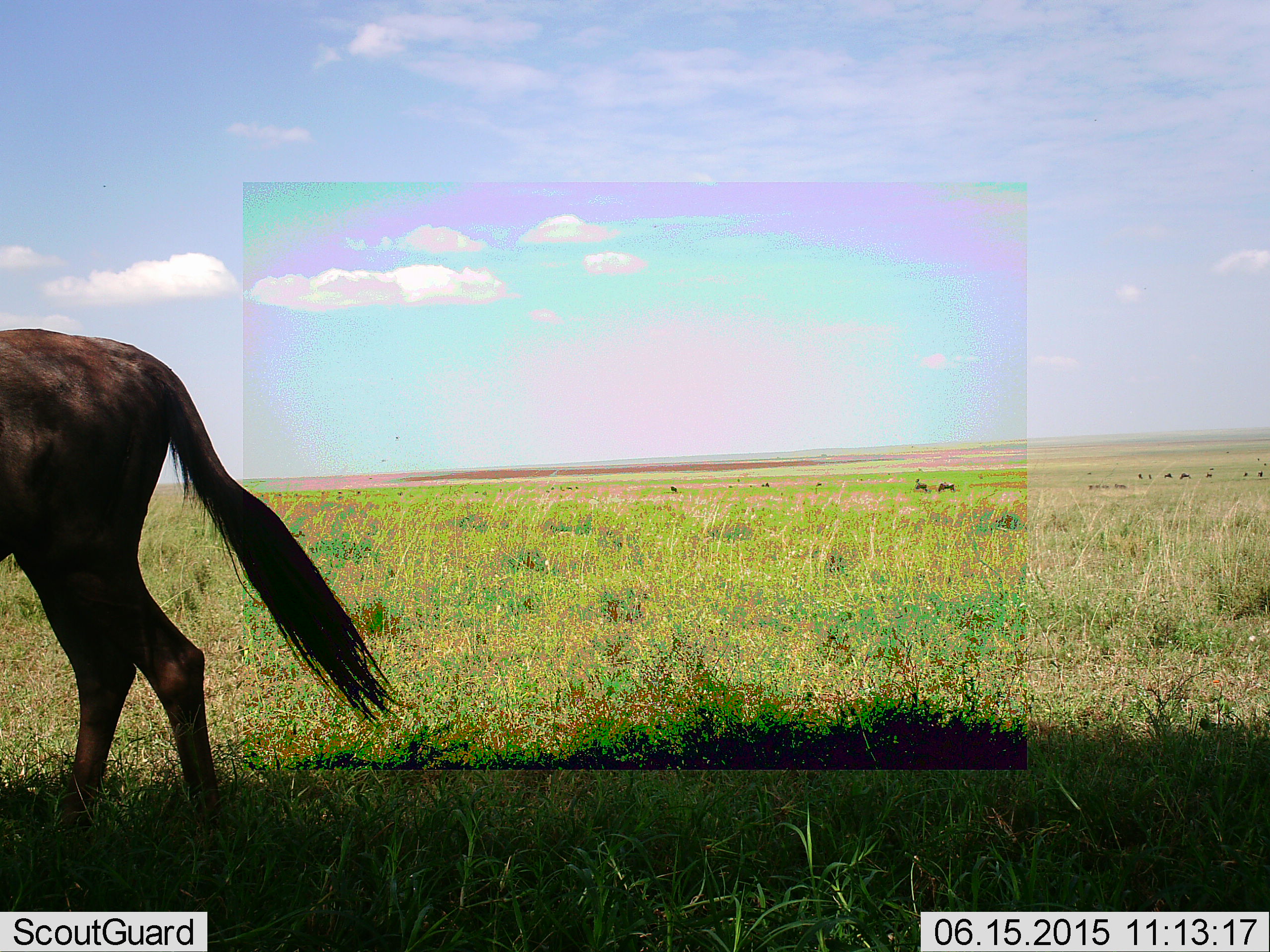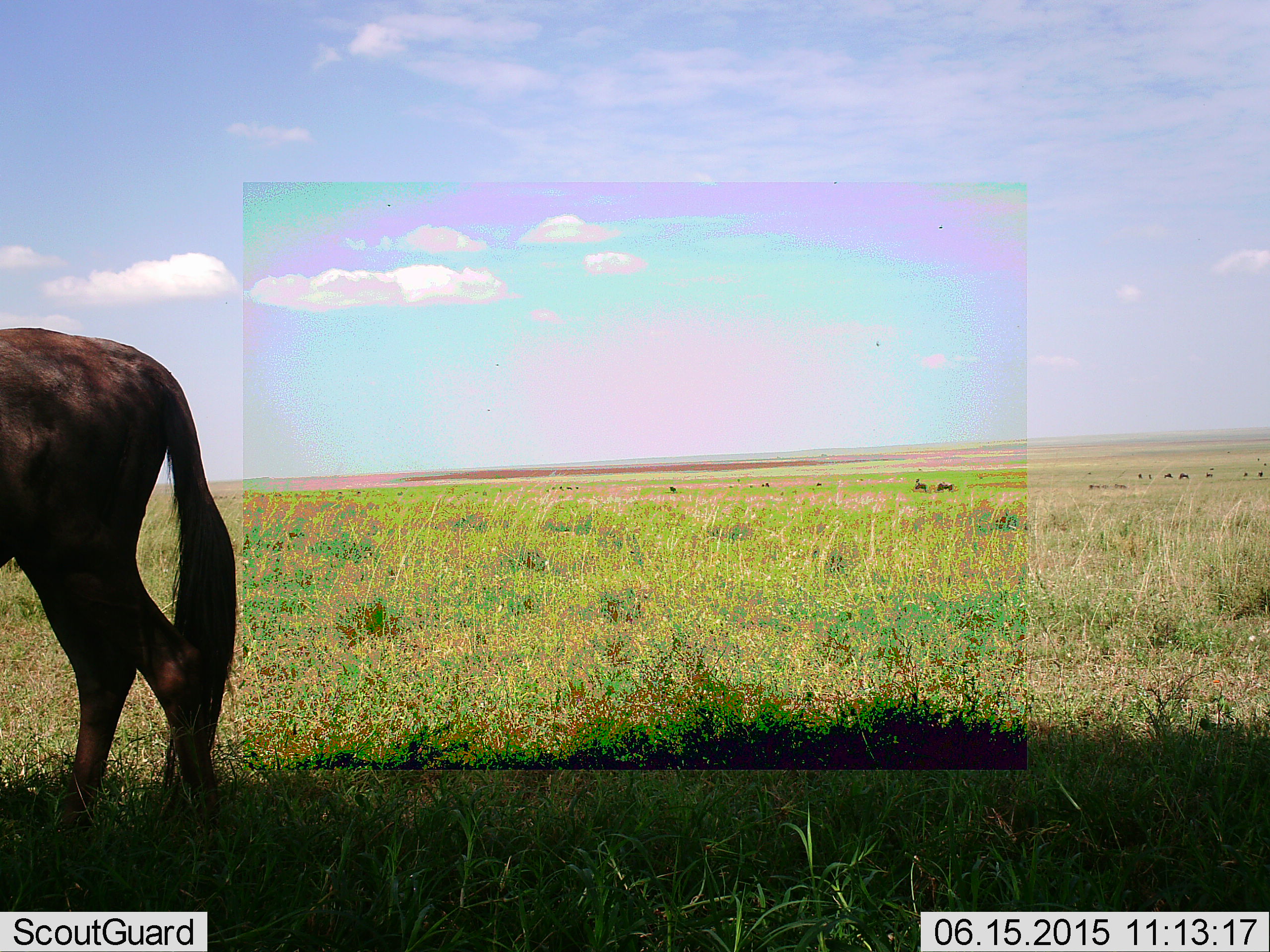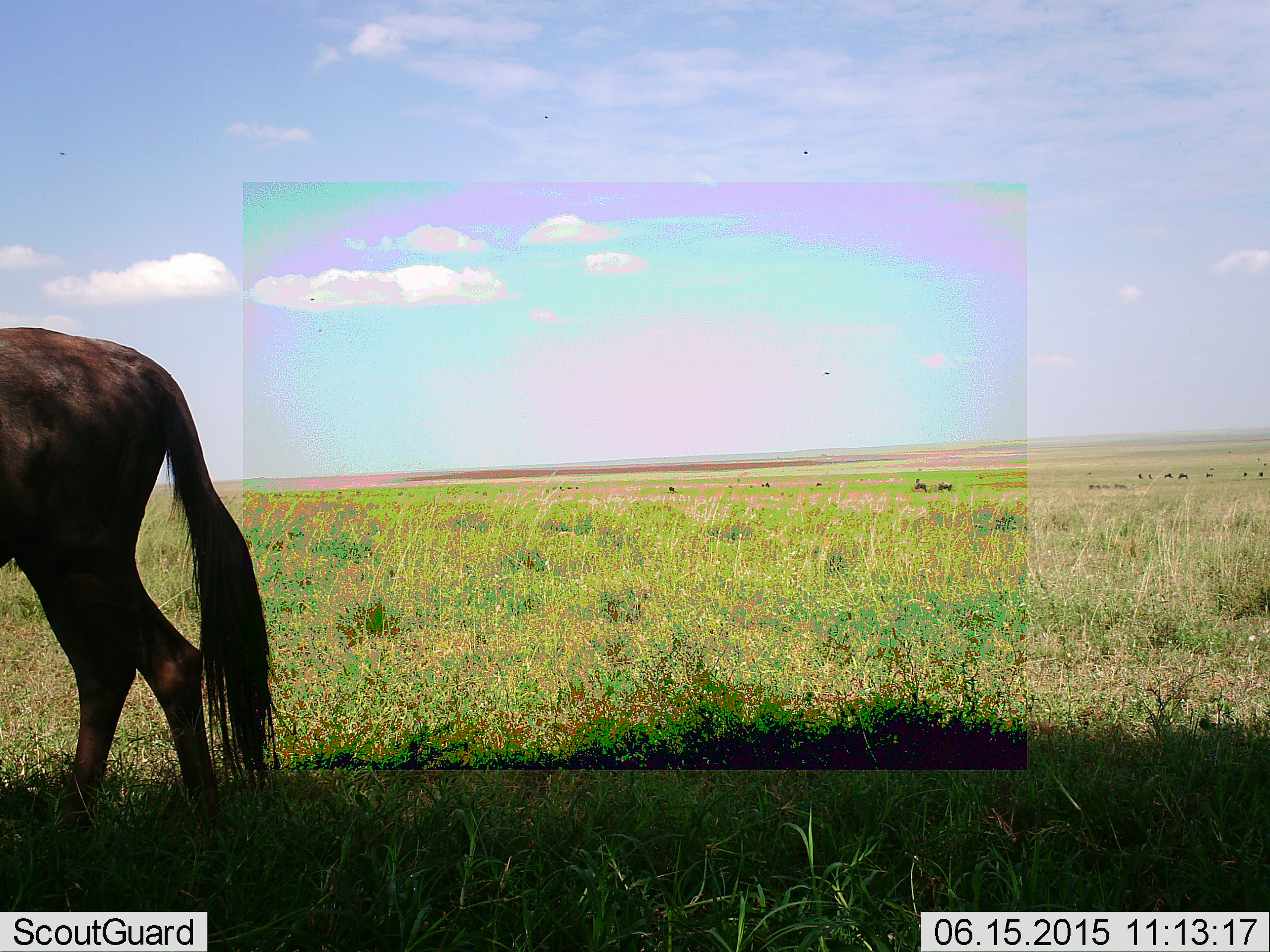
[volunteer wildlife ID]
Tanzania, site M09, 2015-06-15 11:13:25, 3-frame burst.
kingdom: Animalia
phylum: Chordata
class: Mammalia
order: Artiodactyla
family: Bovidae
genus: Connochaetes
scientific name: Connochaetes taurinus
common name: blue wildebeest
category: wildebeest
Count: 1.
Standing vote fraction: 70%.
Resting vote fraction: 0%.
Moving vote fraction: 20%.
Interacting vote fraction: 0%.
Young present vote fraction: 0%.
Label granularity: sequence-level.